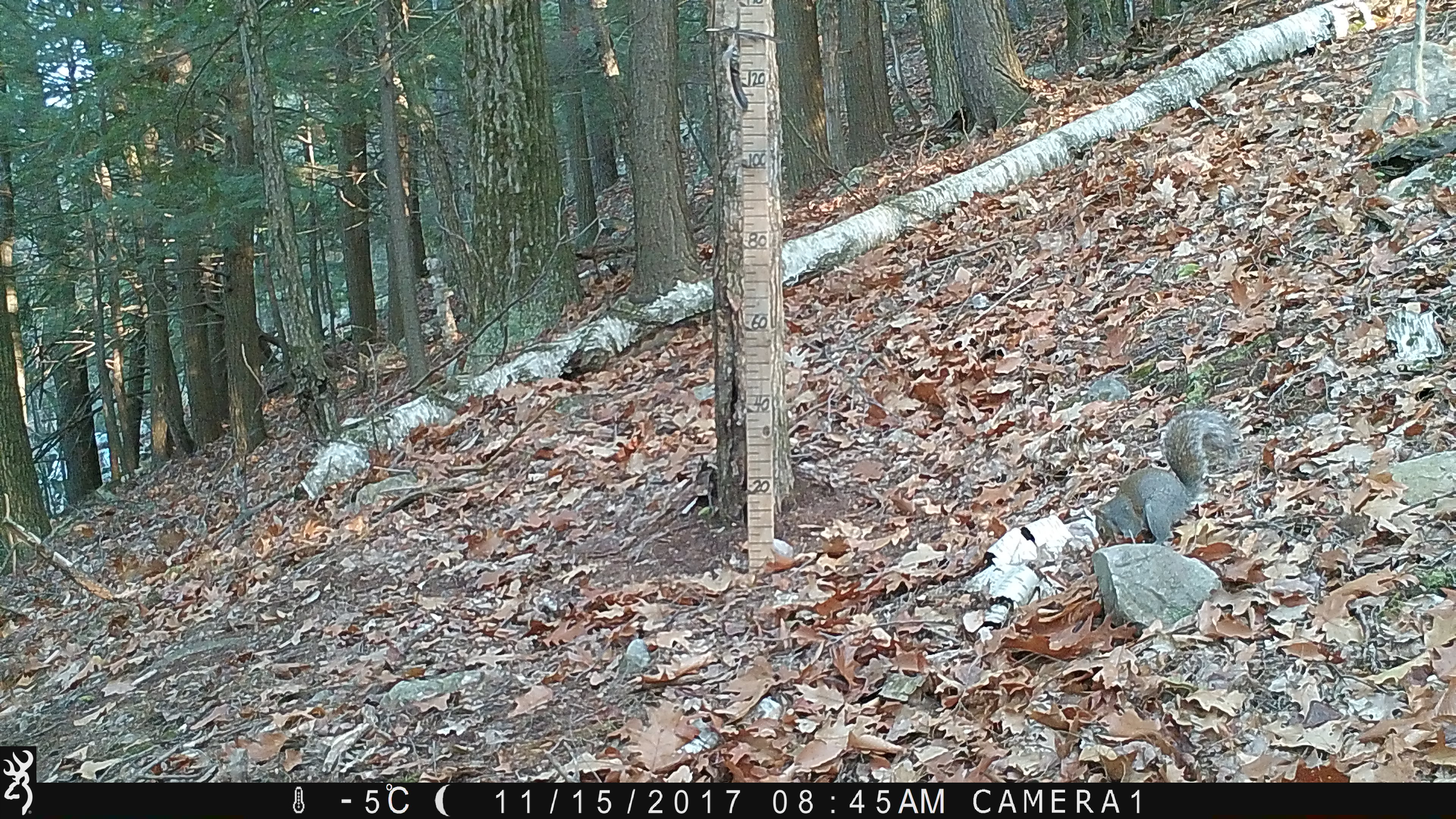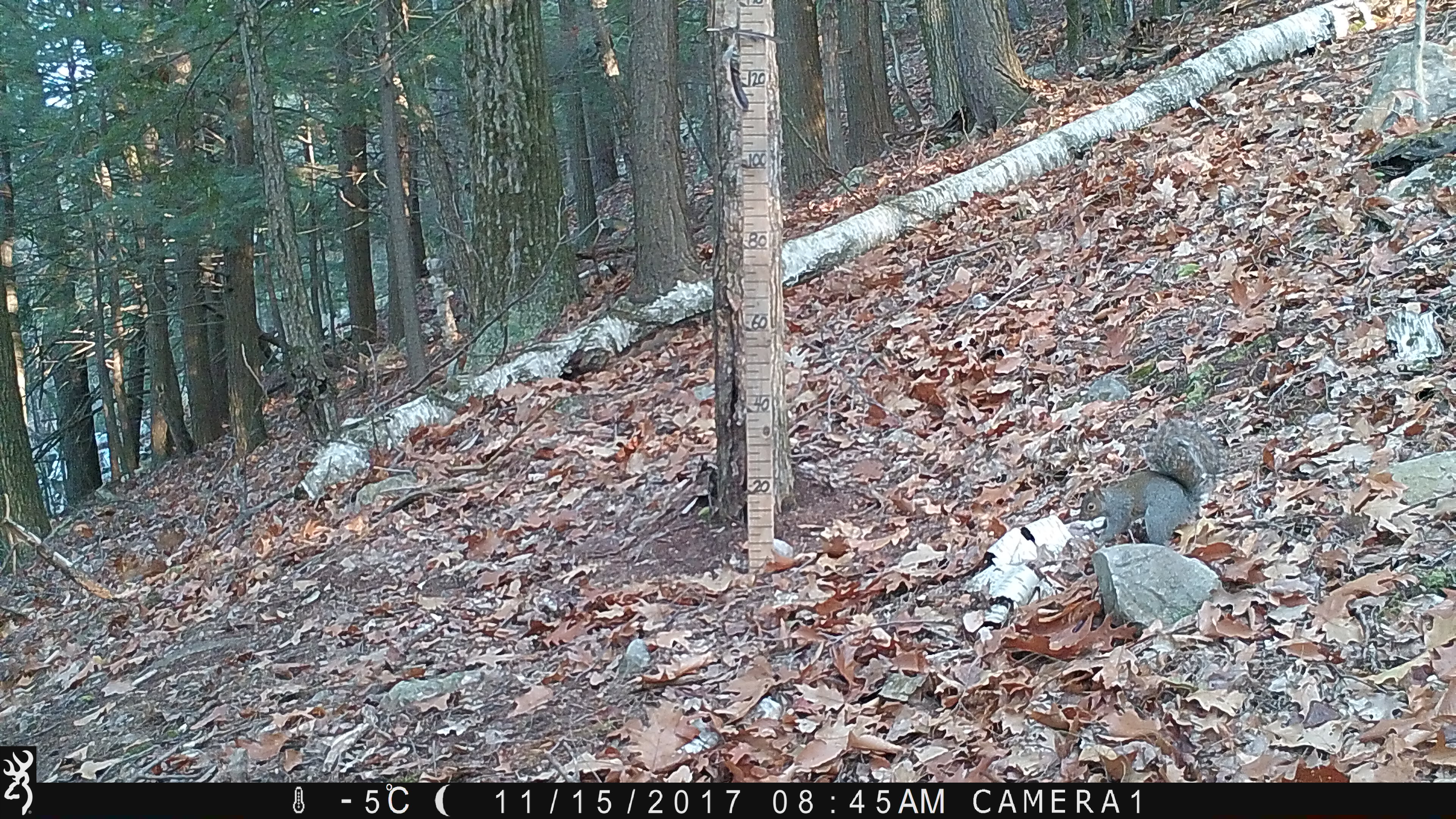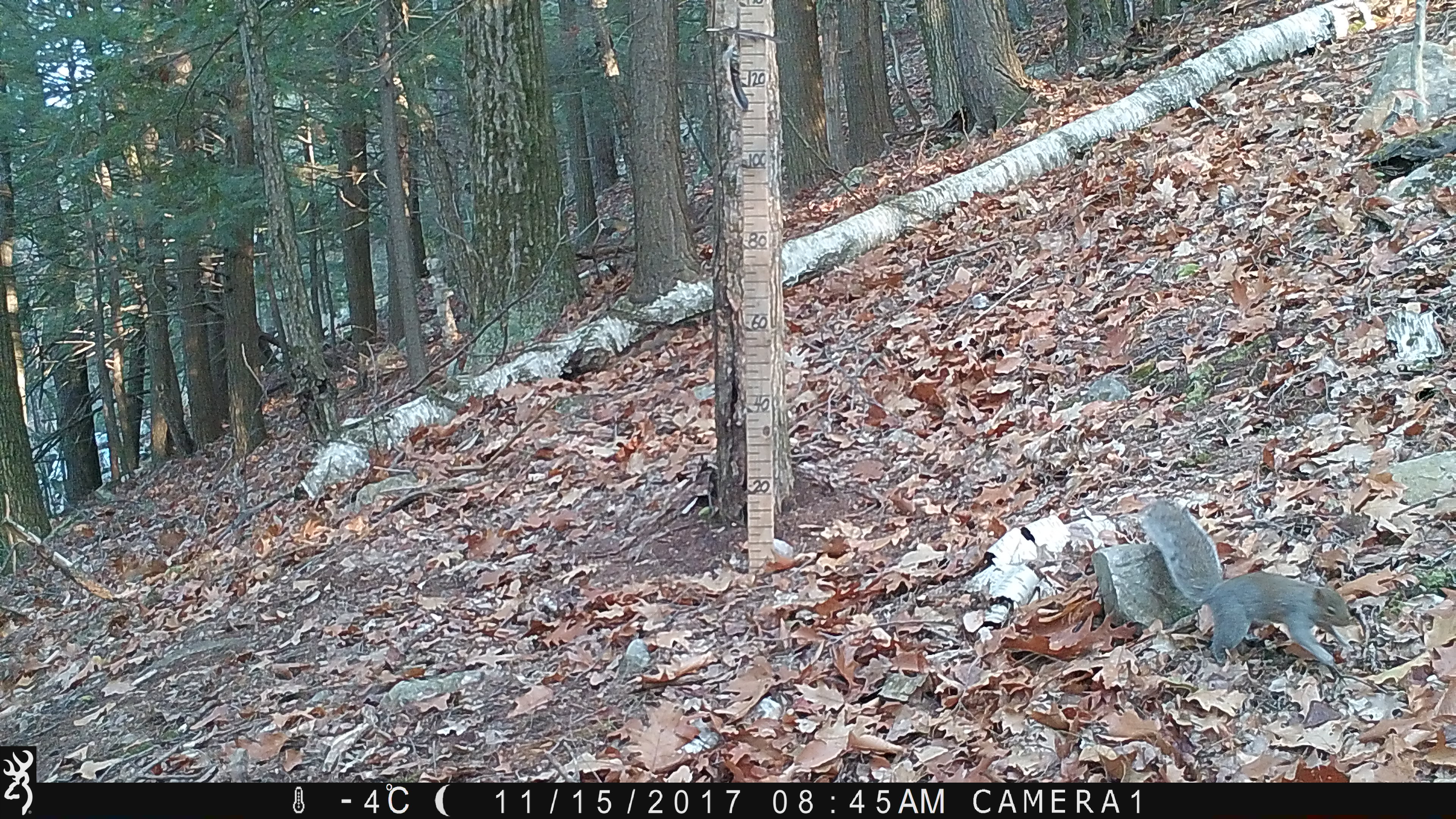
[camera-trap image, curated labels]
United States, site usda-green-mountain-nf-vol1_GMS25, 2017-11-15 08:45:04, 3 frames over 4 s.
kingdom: Animalia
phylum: Chordata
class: Mammalia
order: Rodentia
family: Sciuridae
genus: Sciurus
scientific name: Sciurus carolinensis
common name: gray squirrel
Gray squirrel (Sciurus carolinensis).